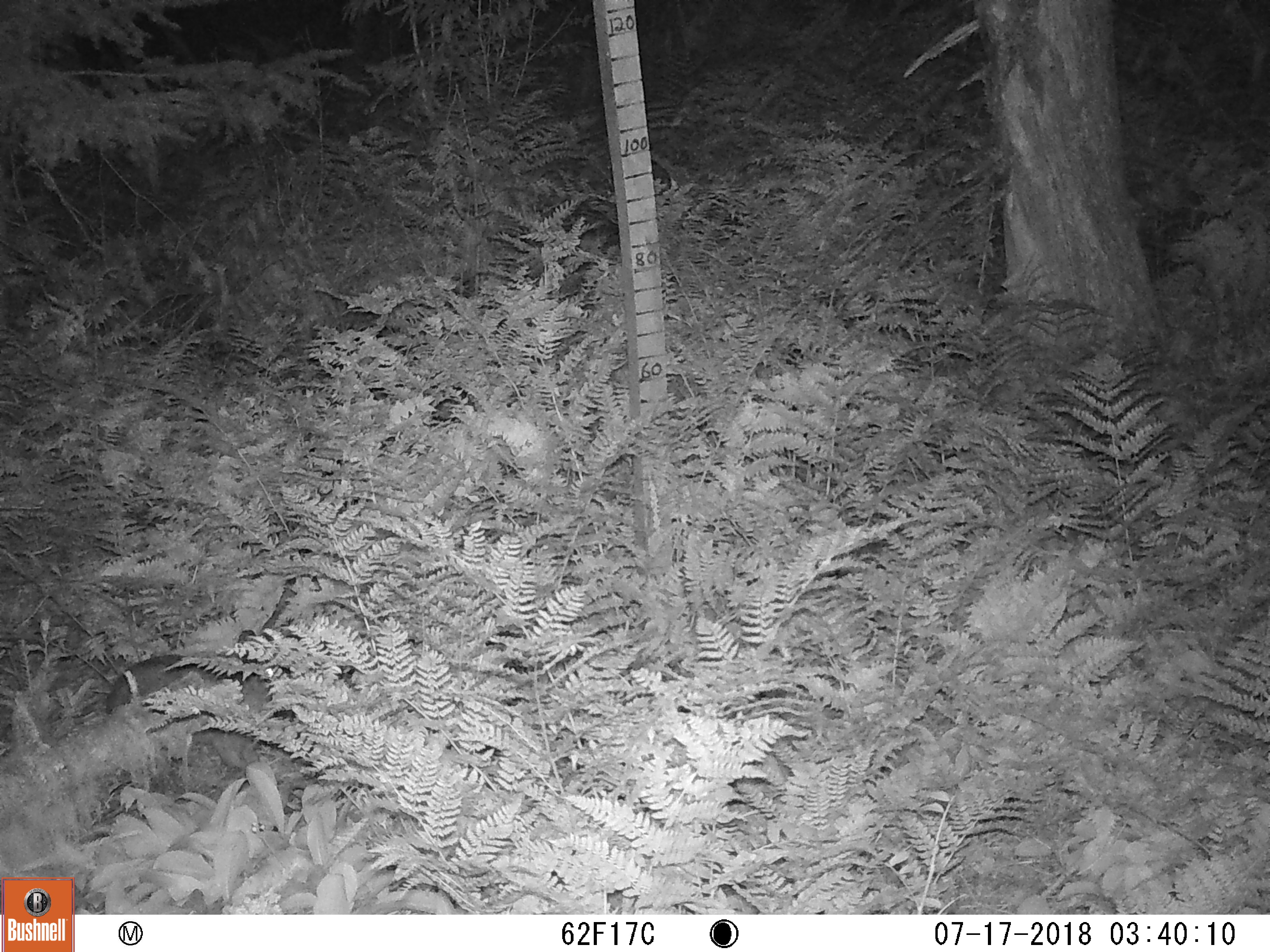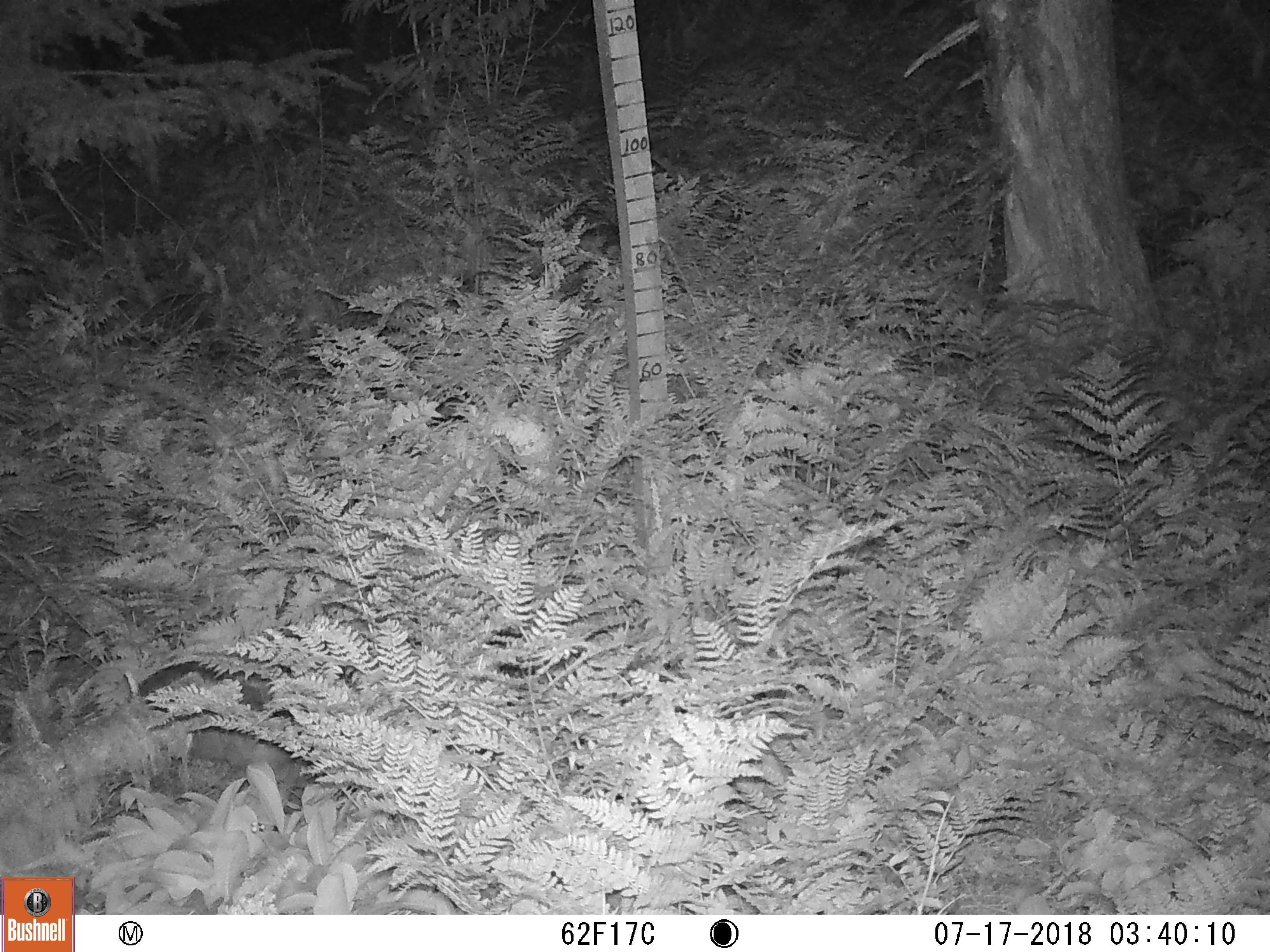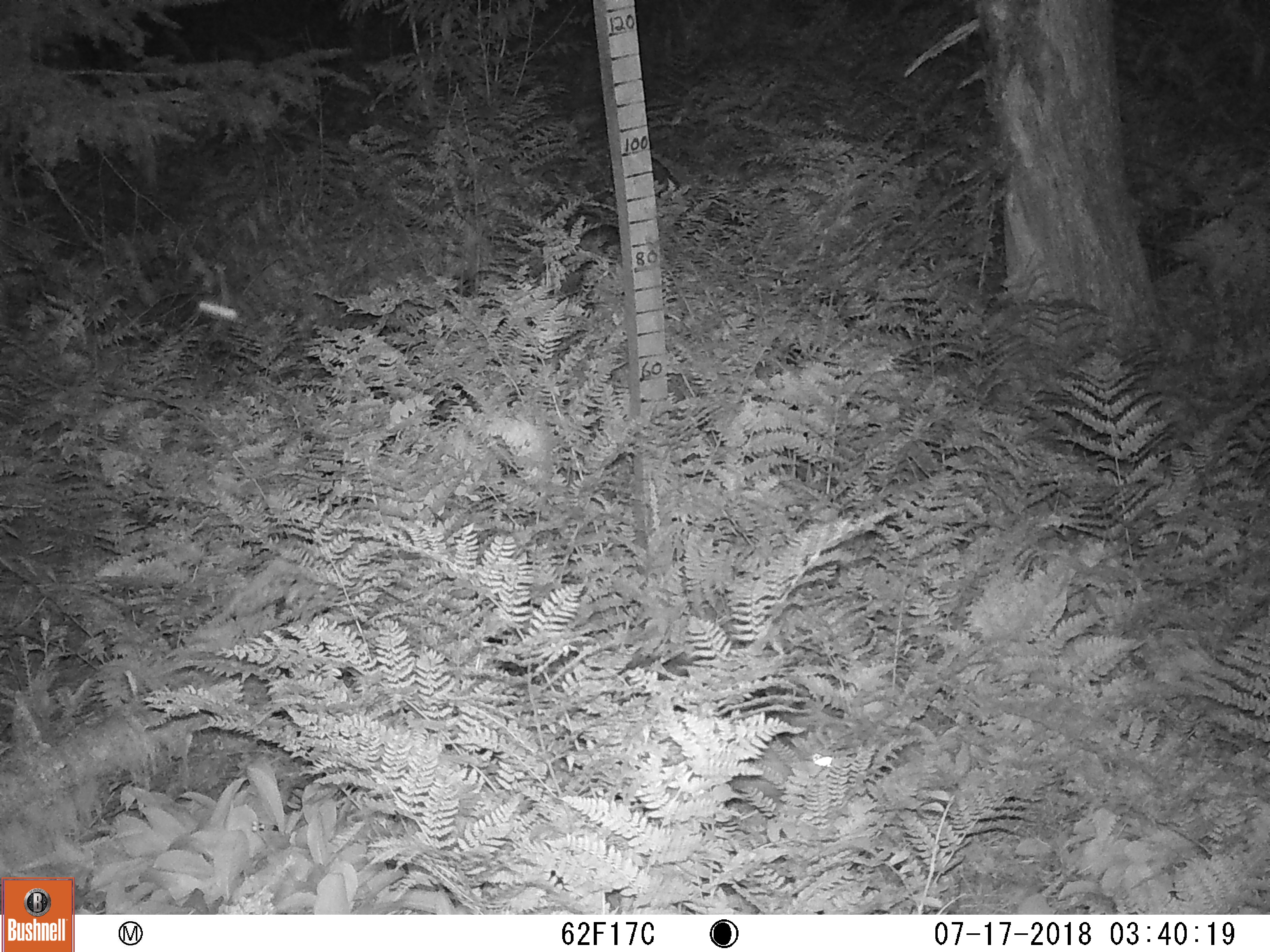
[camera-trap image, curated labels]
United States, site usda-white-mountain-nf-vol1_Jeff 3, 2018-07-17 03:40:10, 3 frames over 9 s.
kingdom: Animalia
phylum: Chordata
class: Mammalia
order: Lagomorpha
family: Leporidae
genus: Lepus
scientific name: Lepus americanus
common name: snowshoe hare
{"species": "snowshoe hare (Lepus americanus)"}